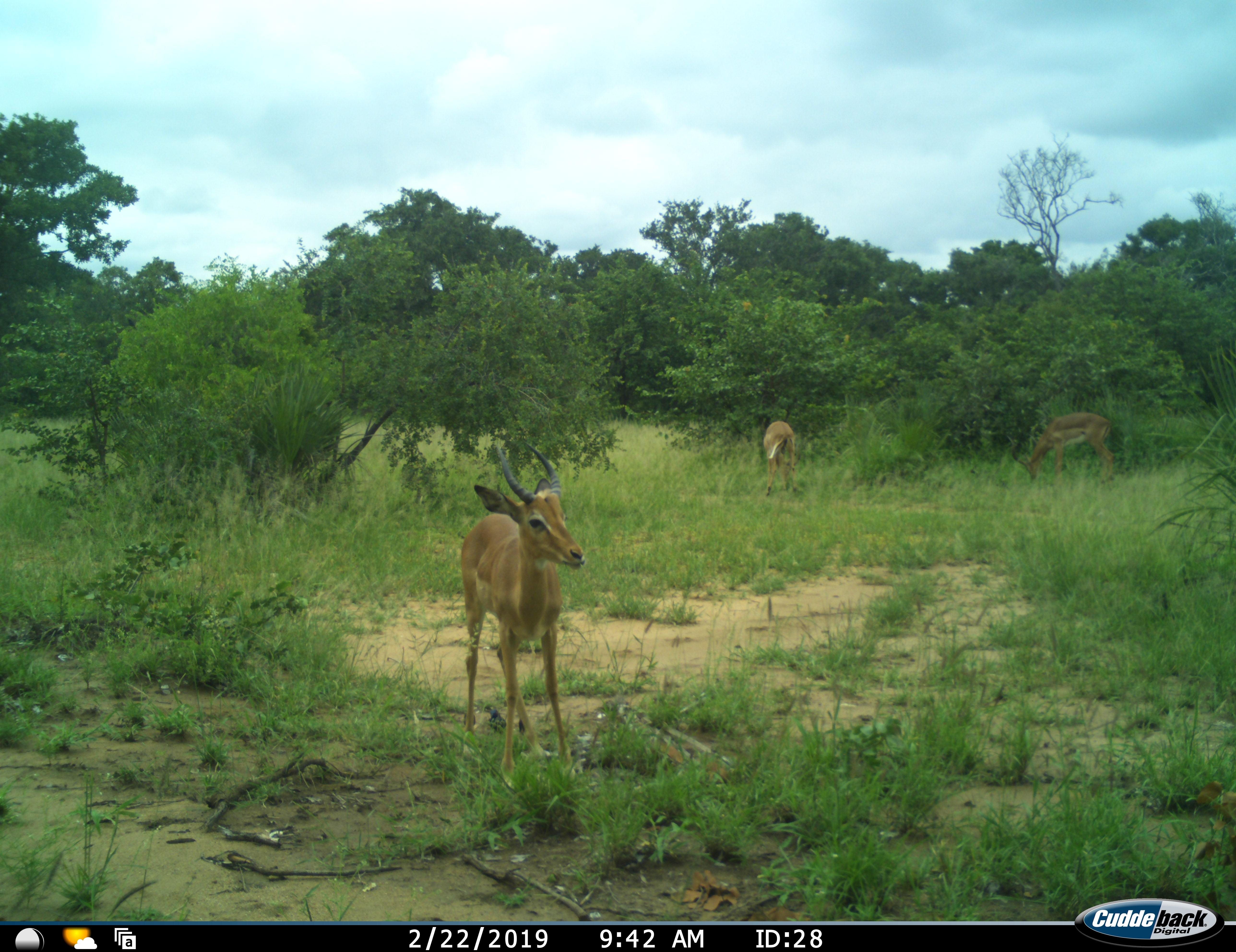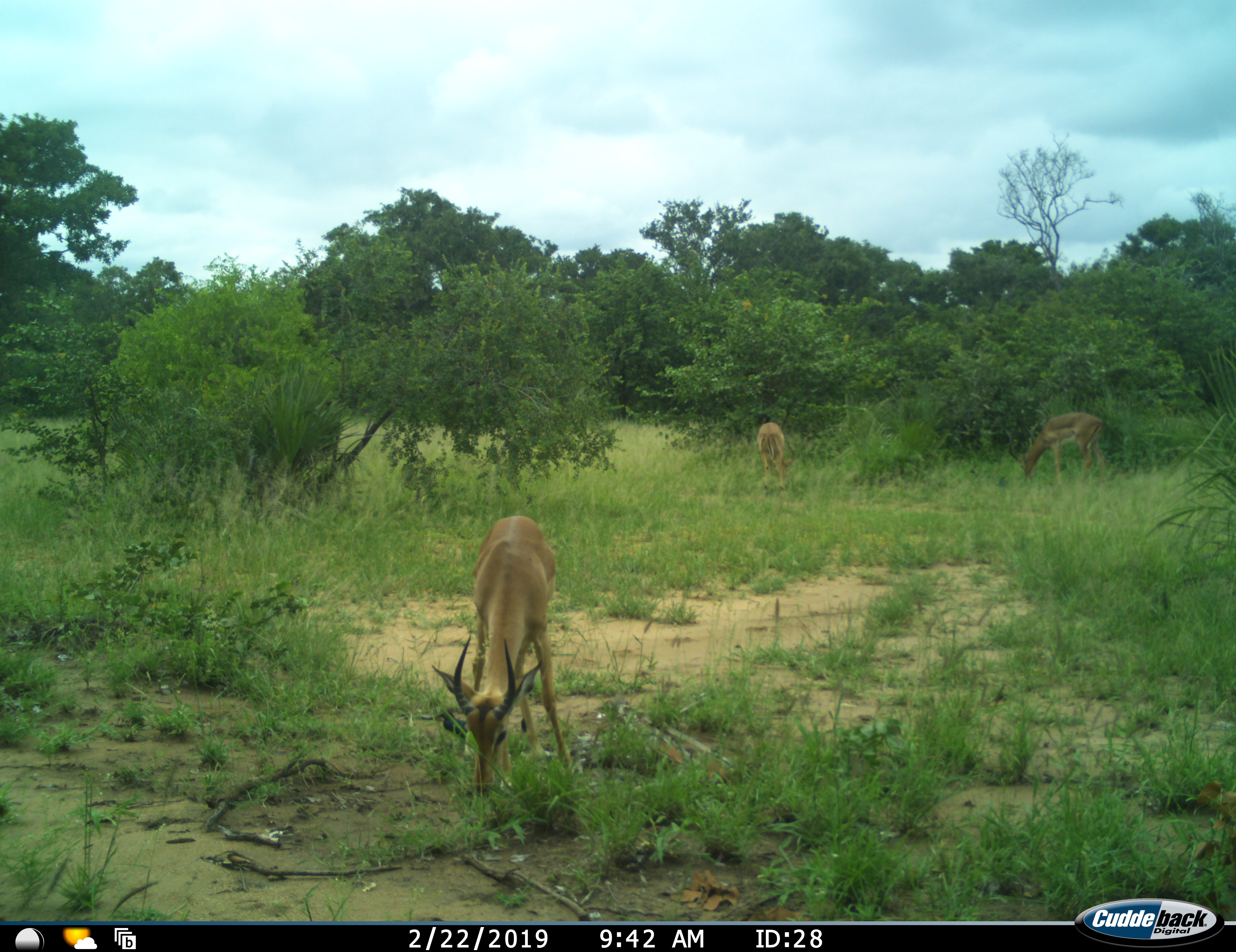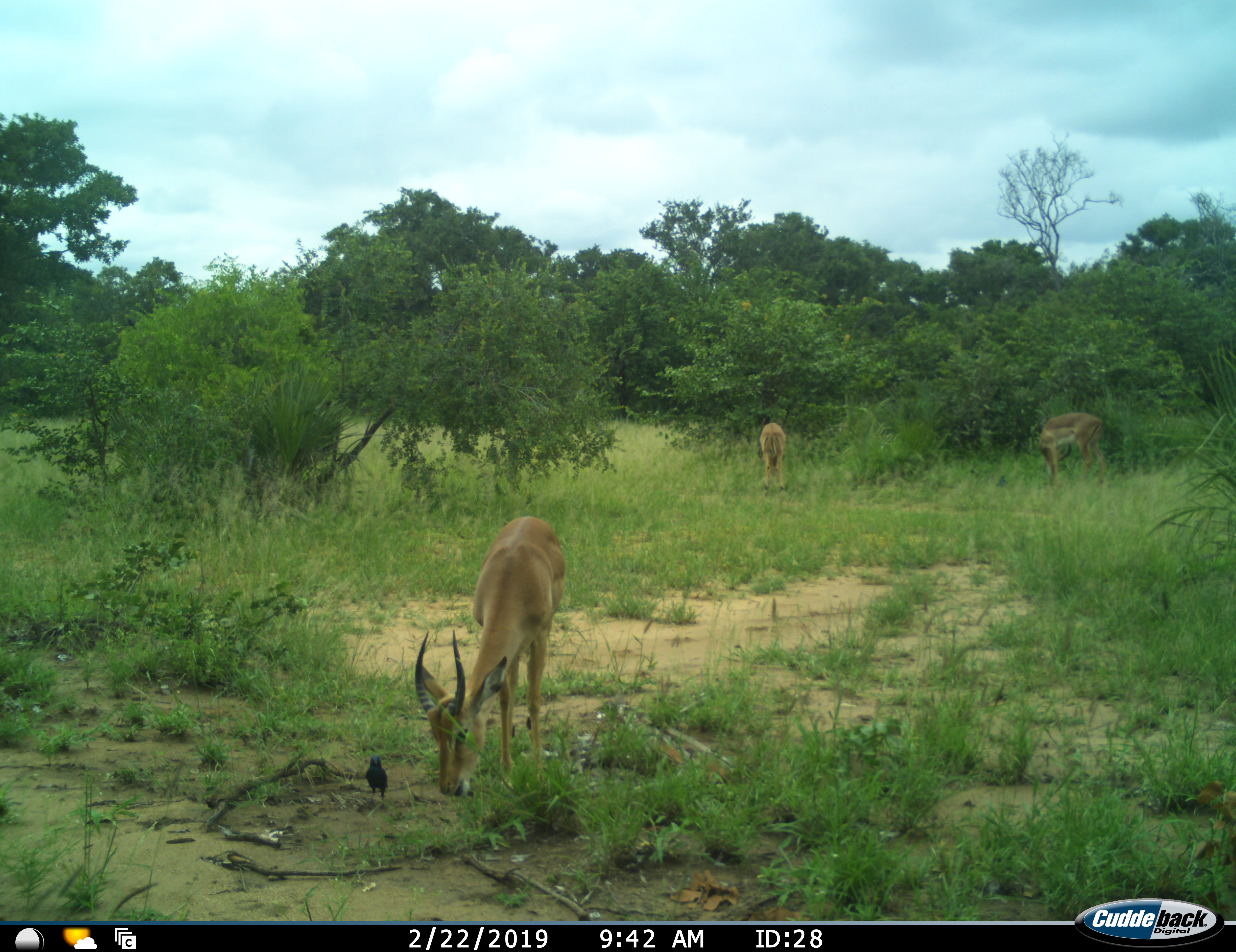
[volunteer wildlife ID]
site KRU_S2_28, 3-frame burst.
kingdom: Animalia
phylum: Chordata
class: Mammalia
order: Artiodactyla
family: Bovidae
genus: Aepyceros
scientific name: Aepyceros melampus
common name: impala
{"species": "impala (Aepyceros melampus)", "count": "3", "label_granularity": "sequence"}